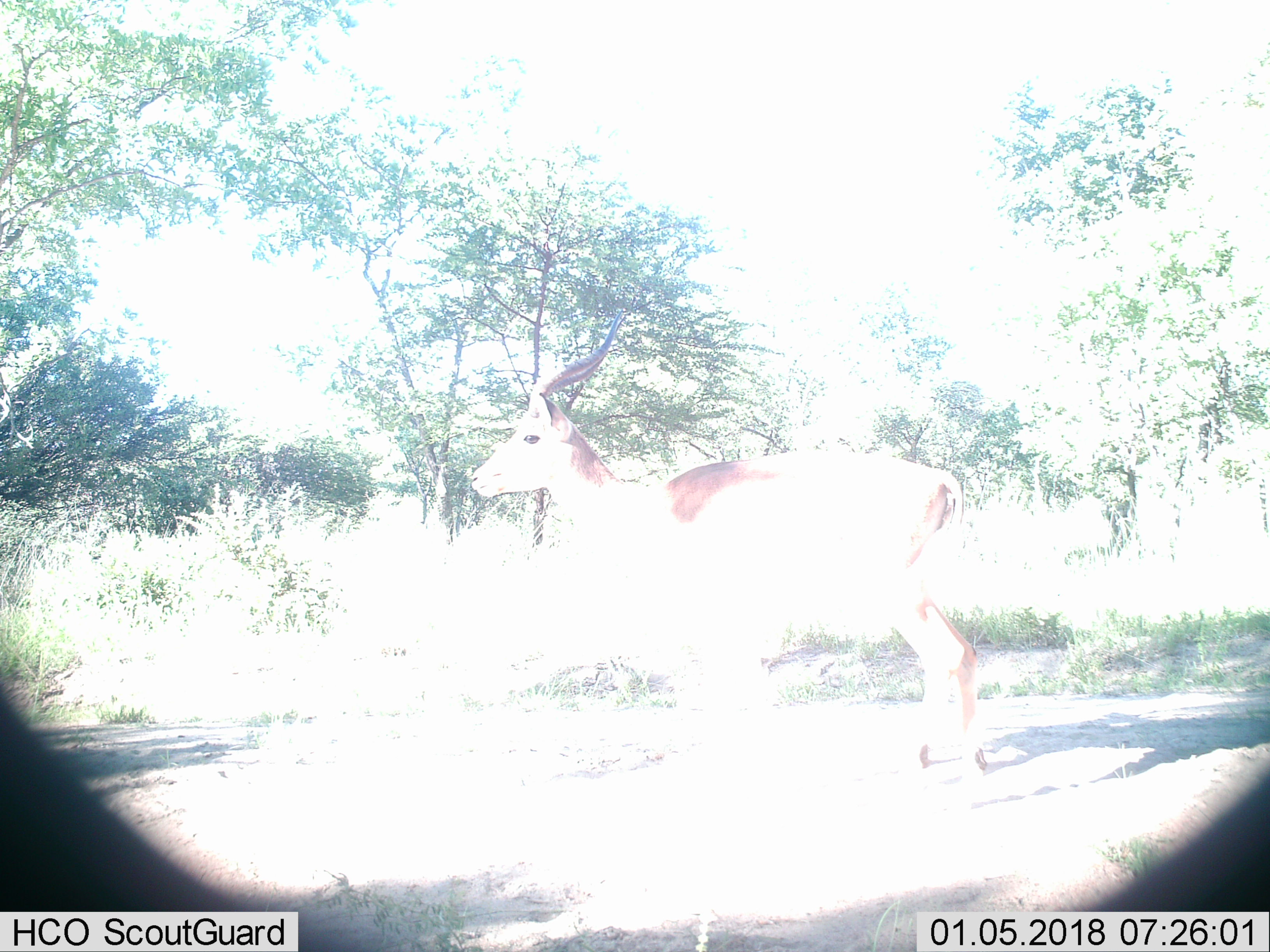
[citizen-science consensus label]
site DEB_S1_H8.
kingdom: Animalia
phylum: Chordata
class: Mammalia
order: Artiodactyla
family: Bovidae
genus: Aepyceros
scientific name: Aepyceros melampus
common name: impala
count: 1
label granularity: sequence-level